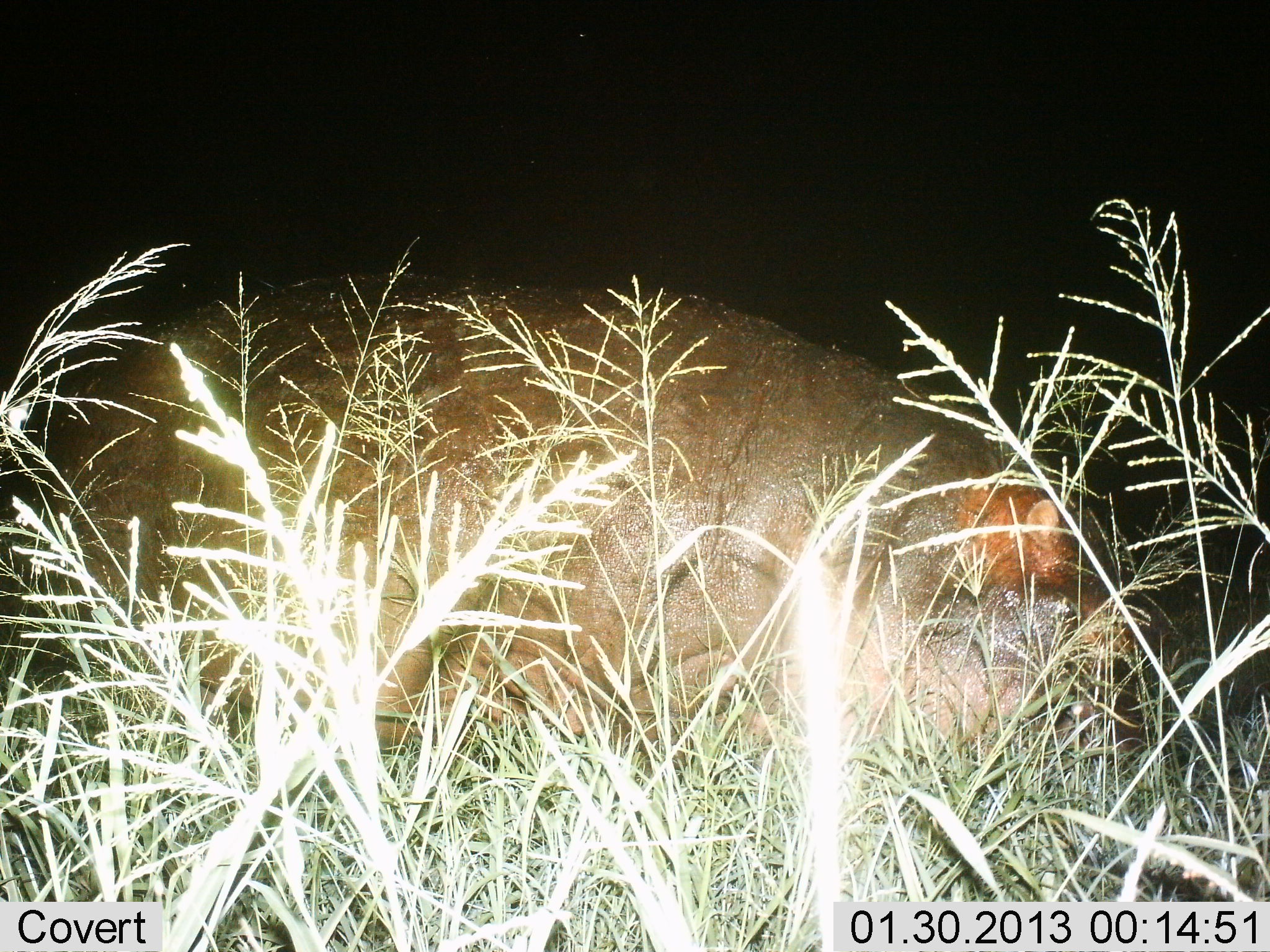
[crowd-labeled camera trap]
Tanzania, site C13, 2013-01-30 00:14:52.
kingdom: Animalia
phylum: Chordata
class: Mammalia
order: Artiodactyla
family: Hippopotamidae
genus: Hippopotamus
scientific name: Hippopotamus amphibius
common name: hippopotamus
Hippopotamus (Hippopotamus amphibius), count 1. Behavior (volunteer vote fractions): standing 23%, resting 7%, moving 23%, interacting 0%. Young present (vote fraction): 0%. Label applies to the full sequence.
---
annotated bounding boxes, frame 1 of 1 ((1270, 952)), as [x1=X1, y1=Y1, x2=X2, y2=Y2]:
animal: [x1=43, y1=262, x2=1142, y2=788]